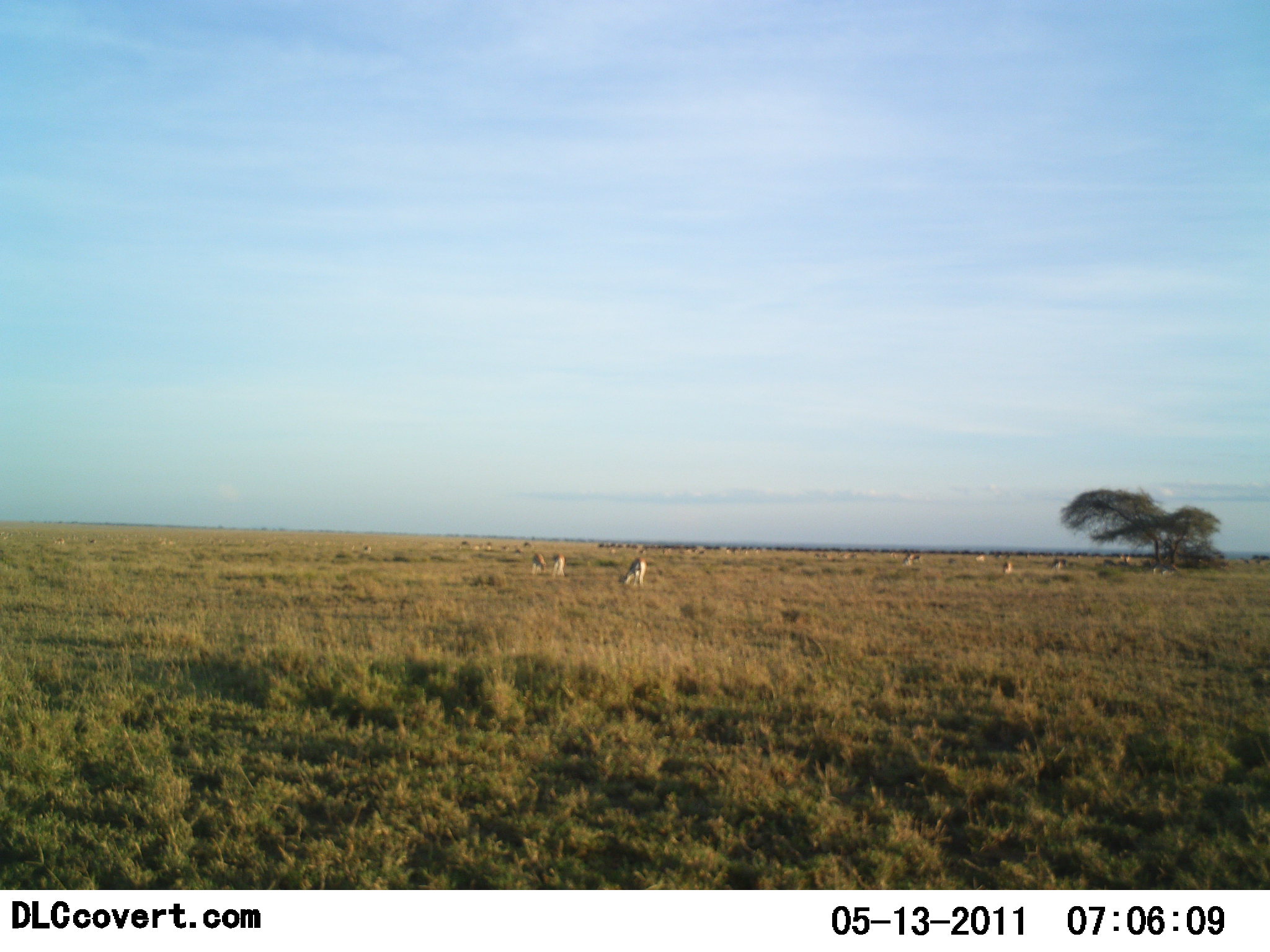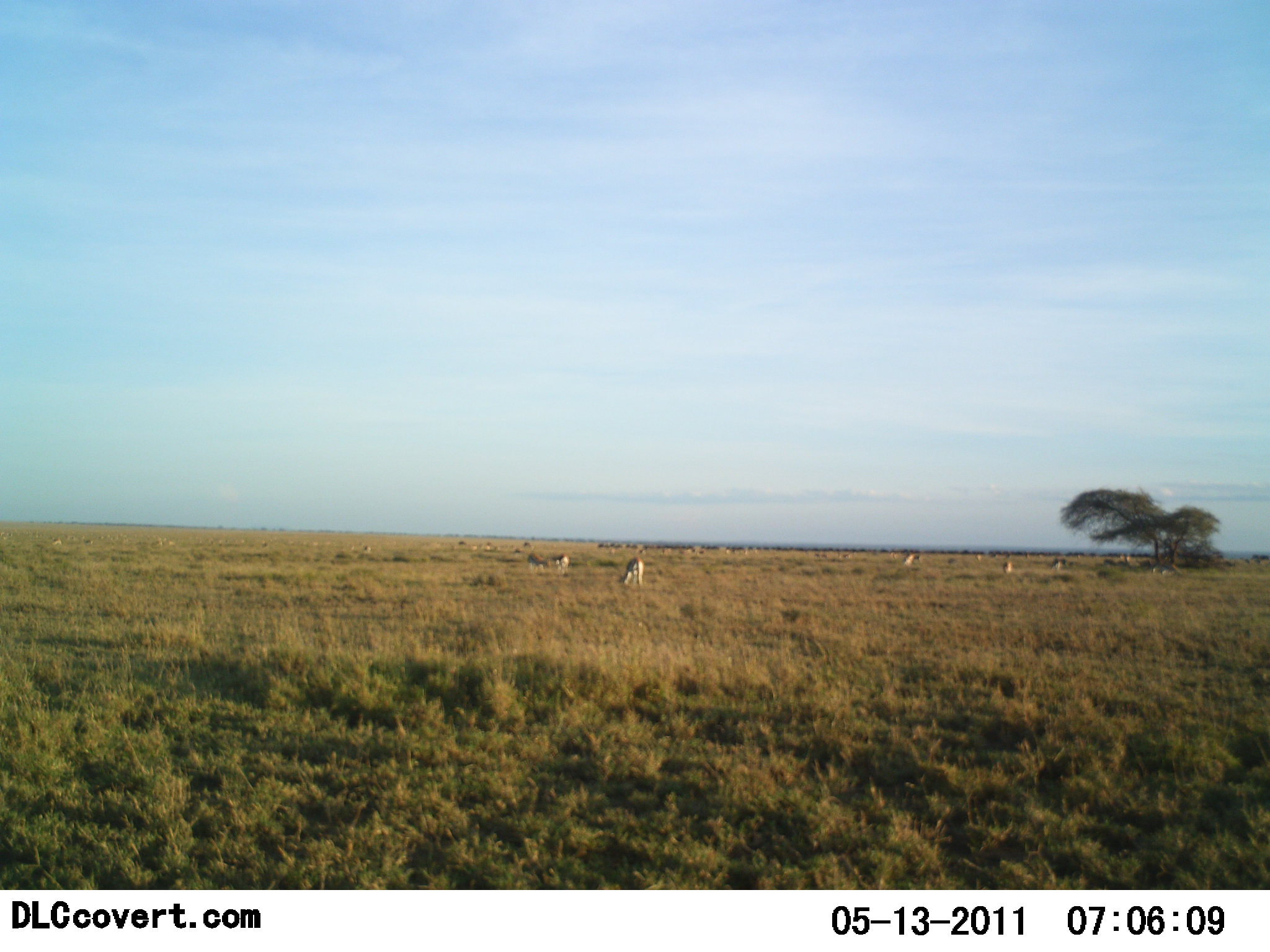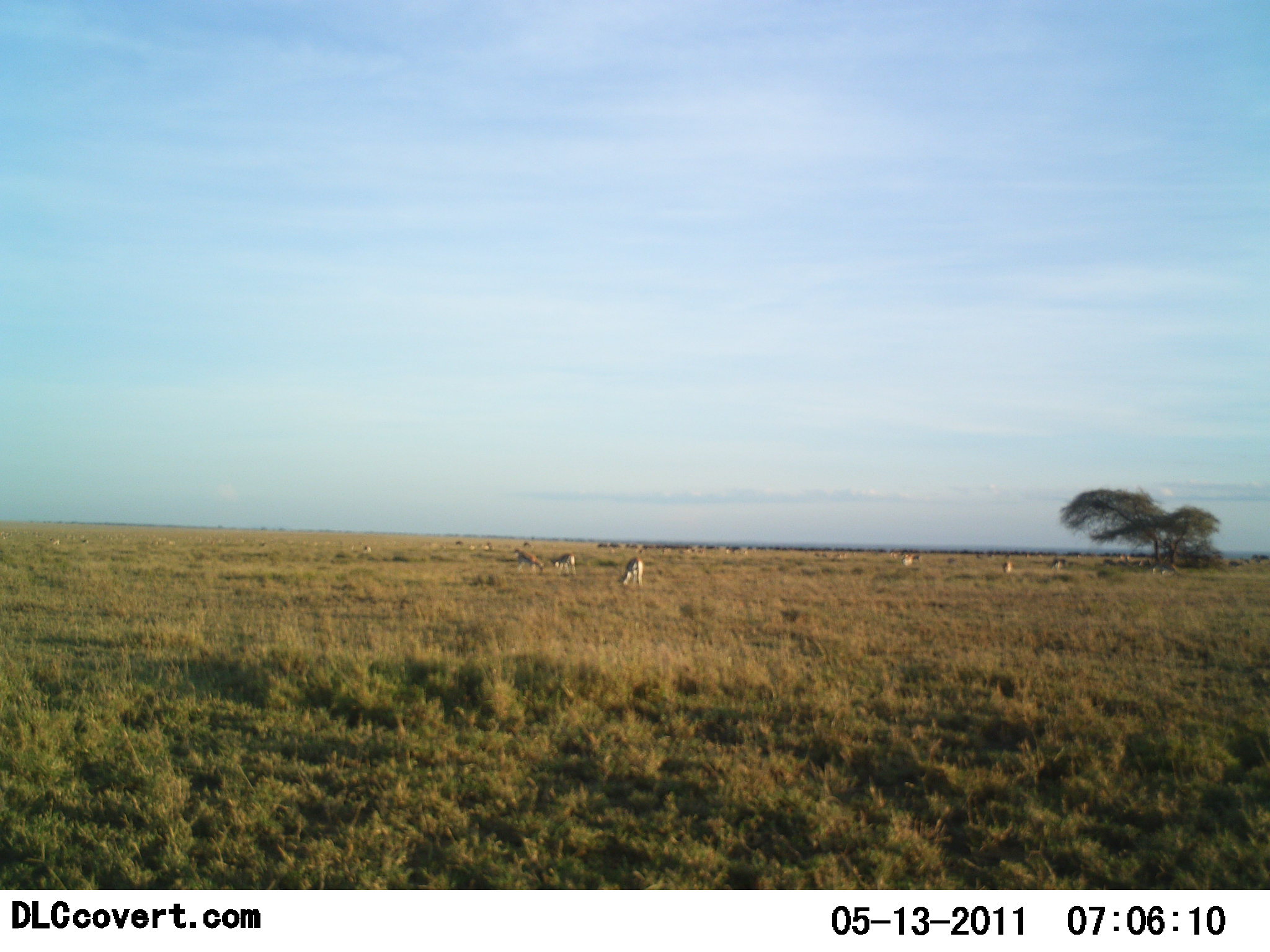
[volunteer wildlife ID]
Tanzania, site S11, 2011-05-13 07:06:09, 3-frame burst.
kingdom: Animalia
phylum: Chordata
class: Mammalia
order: Artiodactyla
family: Bovidae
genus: Eudorcas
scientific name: Eudorcas thomsonii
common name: thomson's gazelle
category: gazellethomsons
Gazellethomsons (thomson's gazelle) (Eudorcas thomsonii), count 11-50. Behavior (volunteer vote fractions): standing 20%, resting 0%, moving 0%, interacting 20%. Young present (vote fraction): 0%. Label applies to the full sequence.